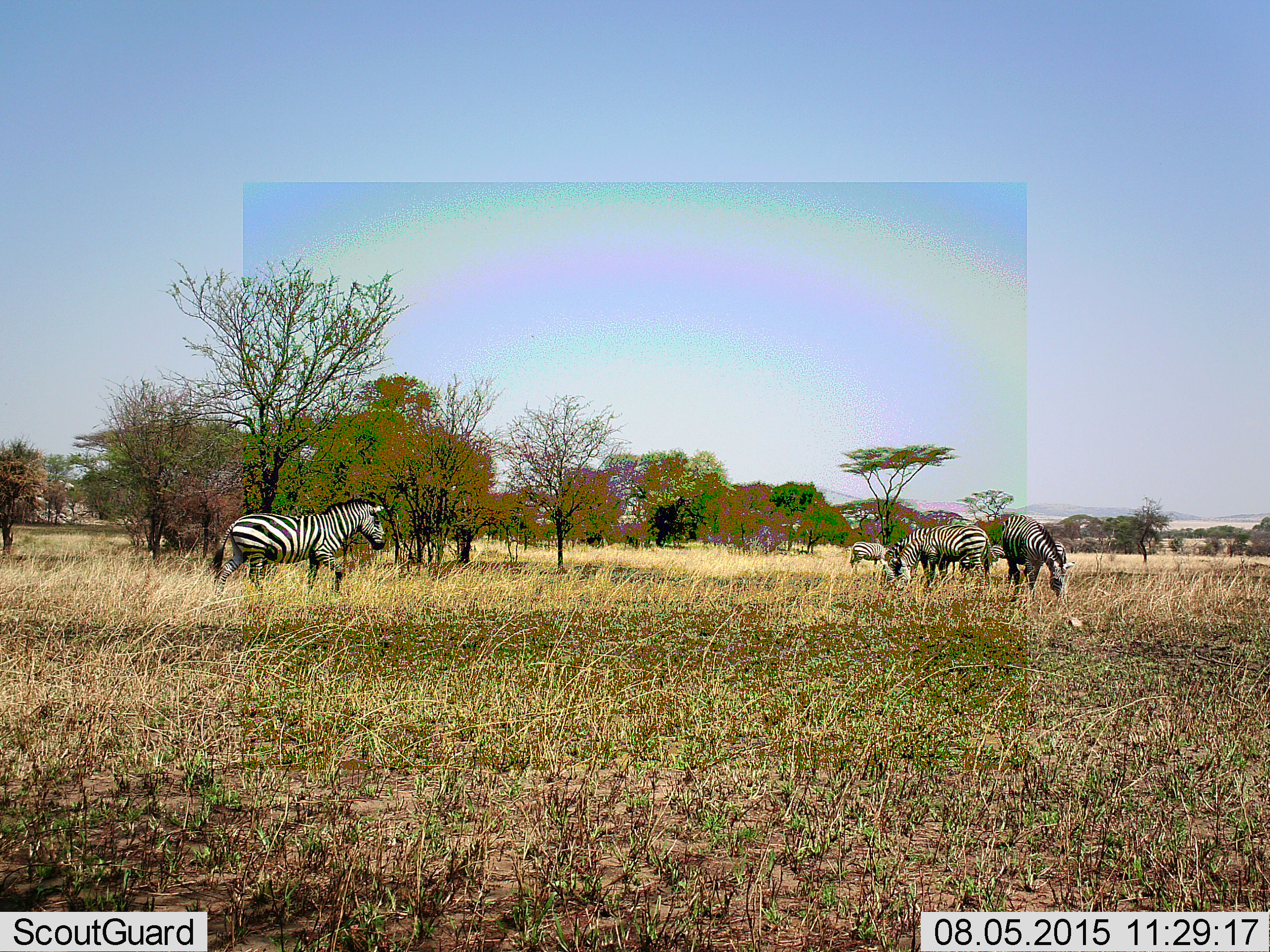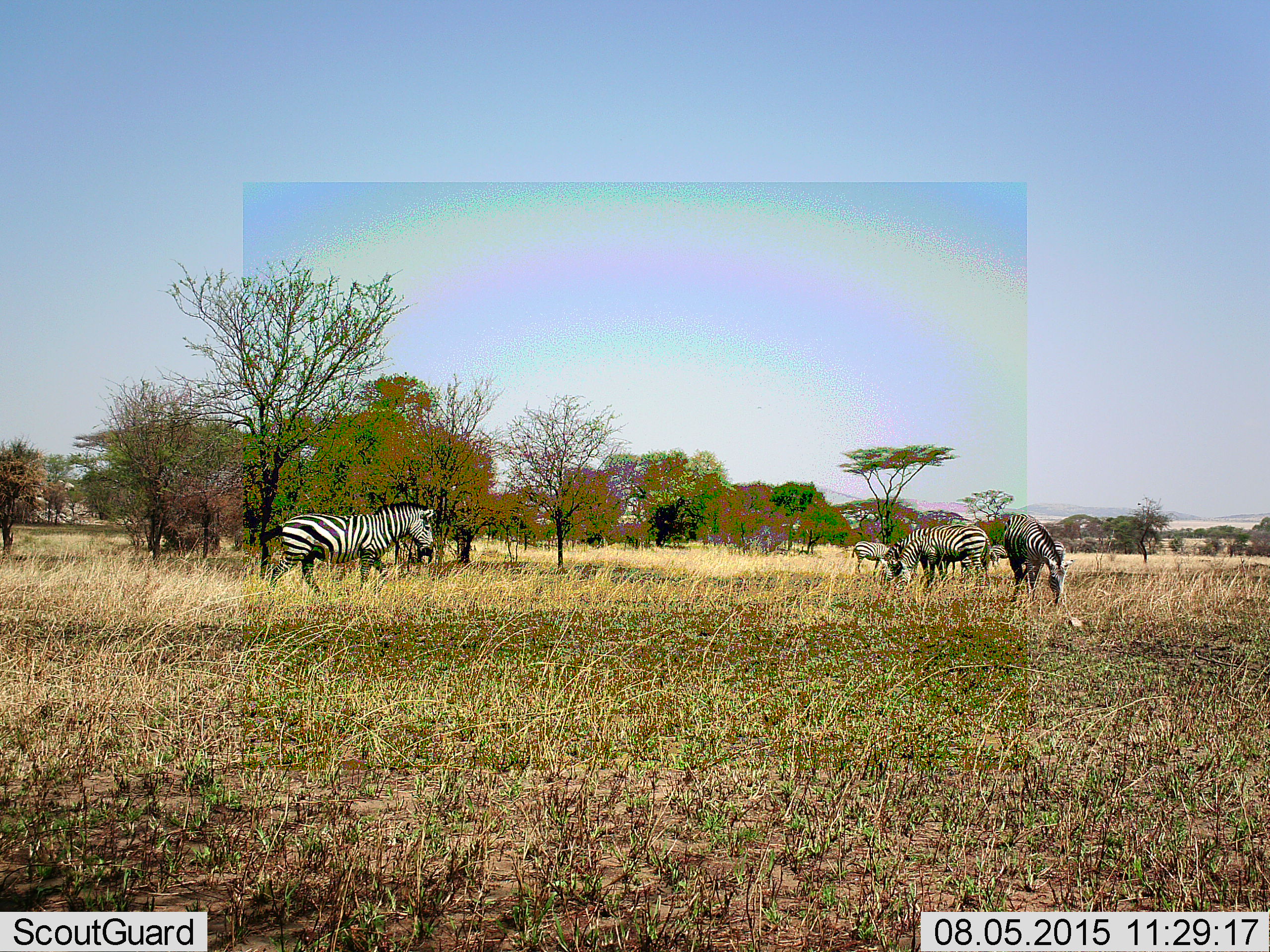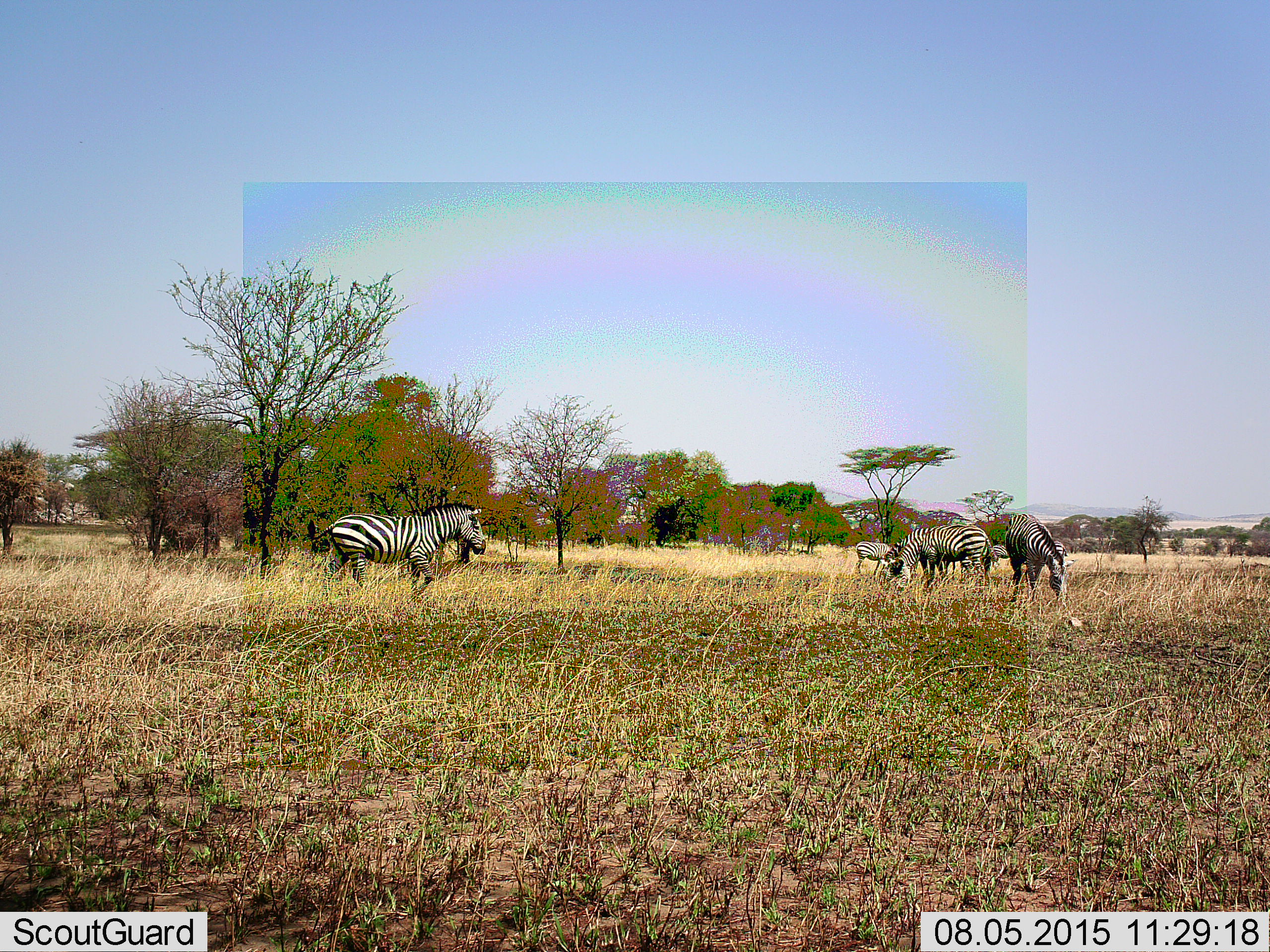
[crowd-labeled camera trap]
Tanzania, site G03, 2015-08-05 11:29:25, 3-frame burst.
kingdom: Animalia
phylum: Chordata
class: Mammalia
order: Perissodactyla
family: Equidae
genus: Equus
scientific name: Equus quagga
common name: plains zebra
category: zebra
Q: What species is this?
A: Zebra (plains zebra) (Equus quagga).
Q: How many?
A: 6.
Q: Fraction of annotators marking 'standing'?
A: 47%.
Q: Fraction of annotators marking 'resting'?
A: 0%.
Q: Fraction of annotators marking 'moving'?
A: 68%.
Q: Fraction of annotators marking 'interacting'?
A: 0%.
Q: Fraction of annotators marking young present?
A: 5%.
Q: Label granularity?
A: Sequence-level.